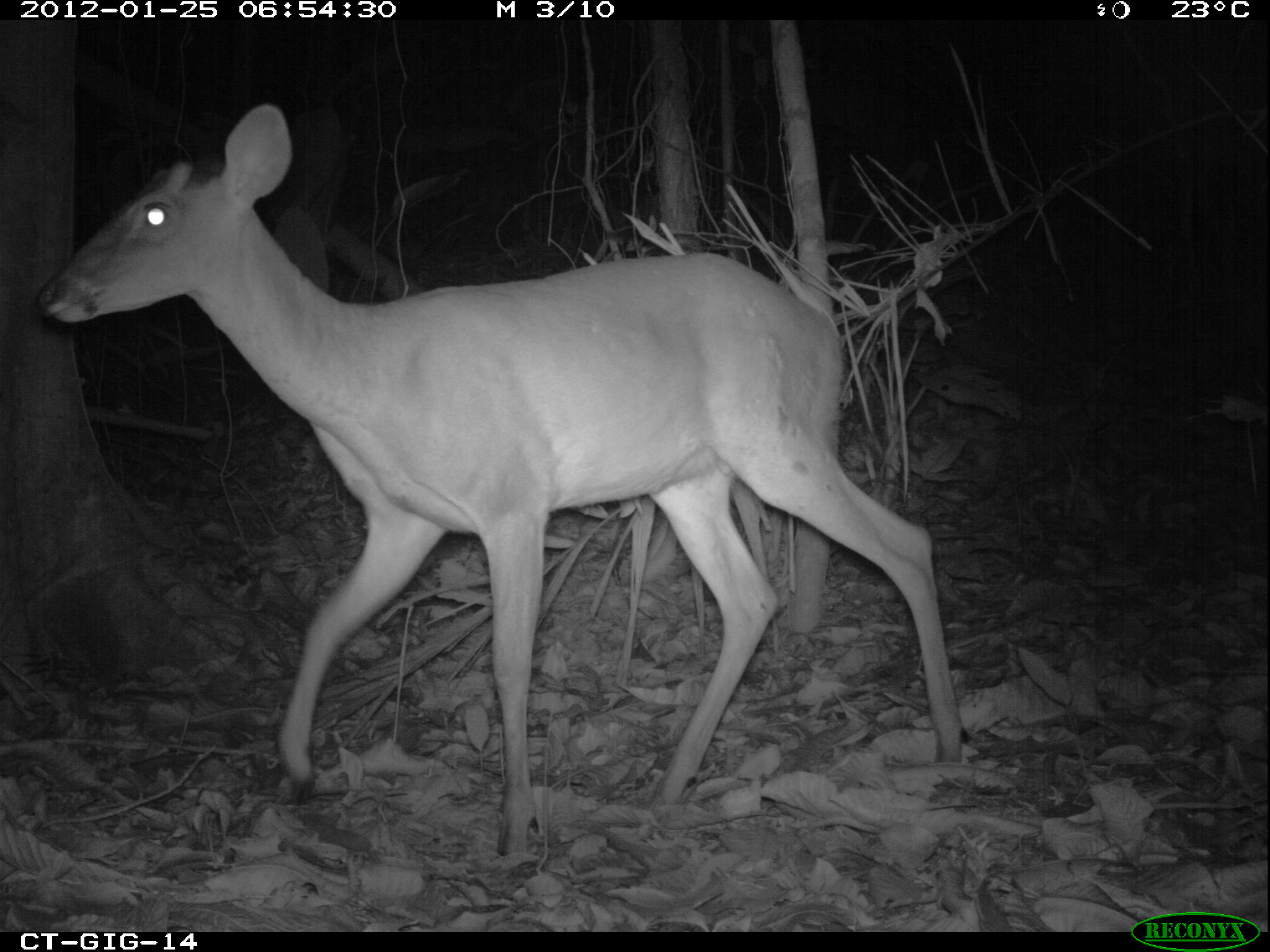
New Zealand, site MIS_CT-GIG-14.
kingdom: Animalia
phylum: Chordata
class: Mammalia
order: Artiodactyla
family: Cervidae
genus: Odocoileus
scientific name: Odocoileus virginianus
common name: white-tailed deer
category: white tailed deer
White tailed deer (white-tailed deer) (Odocoileus virginianus).